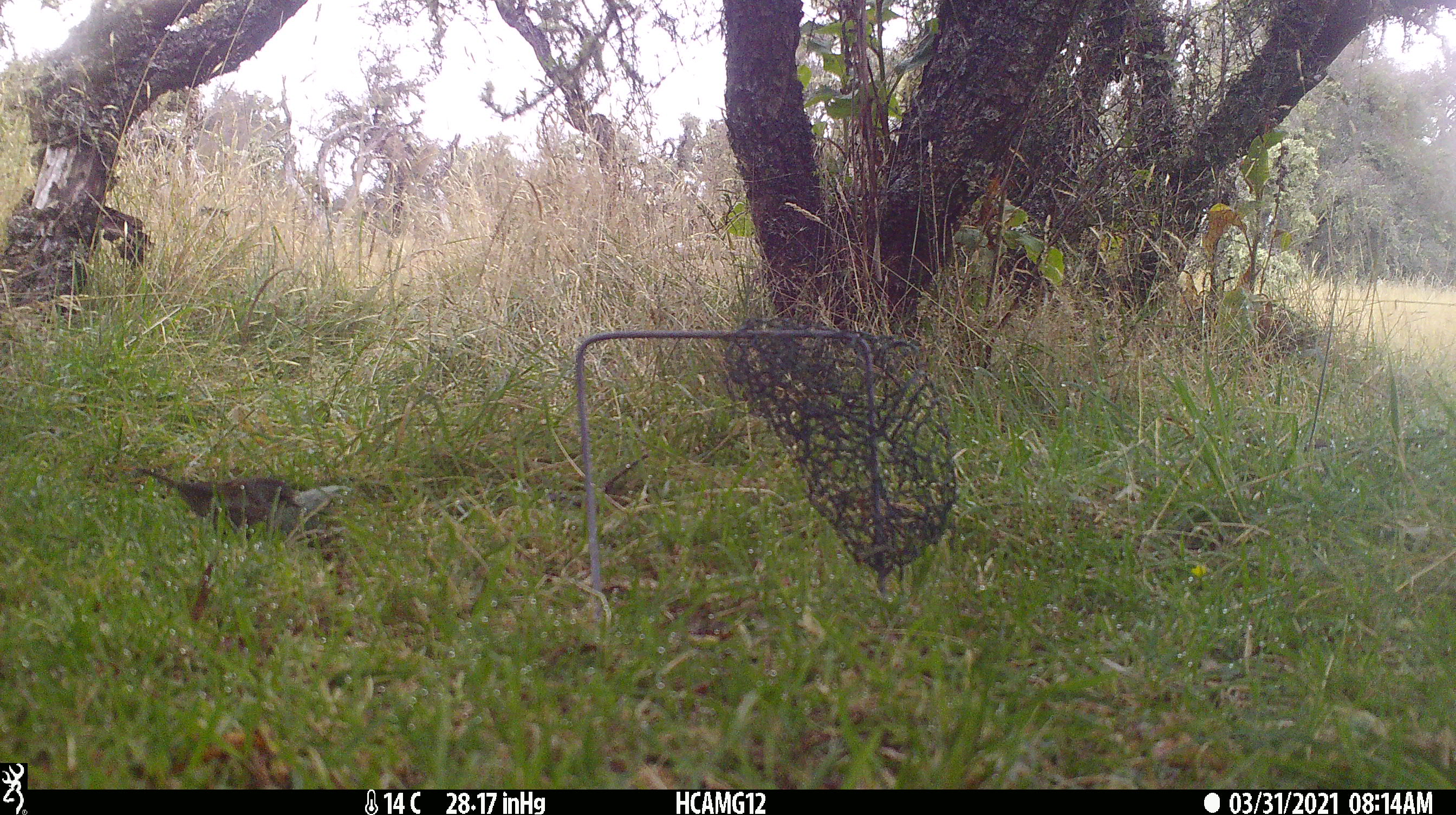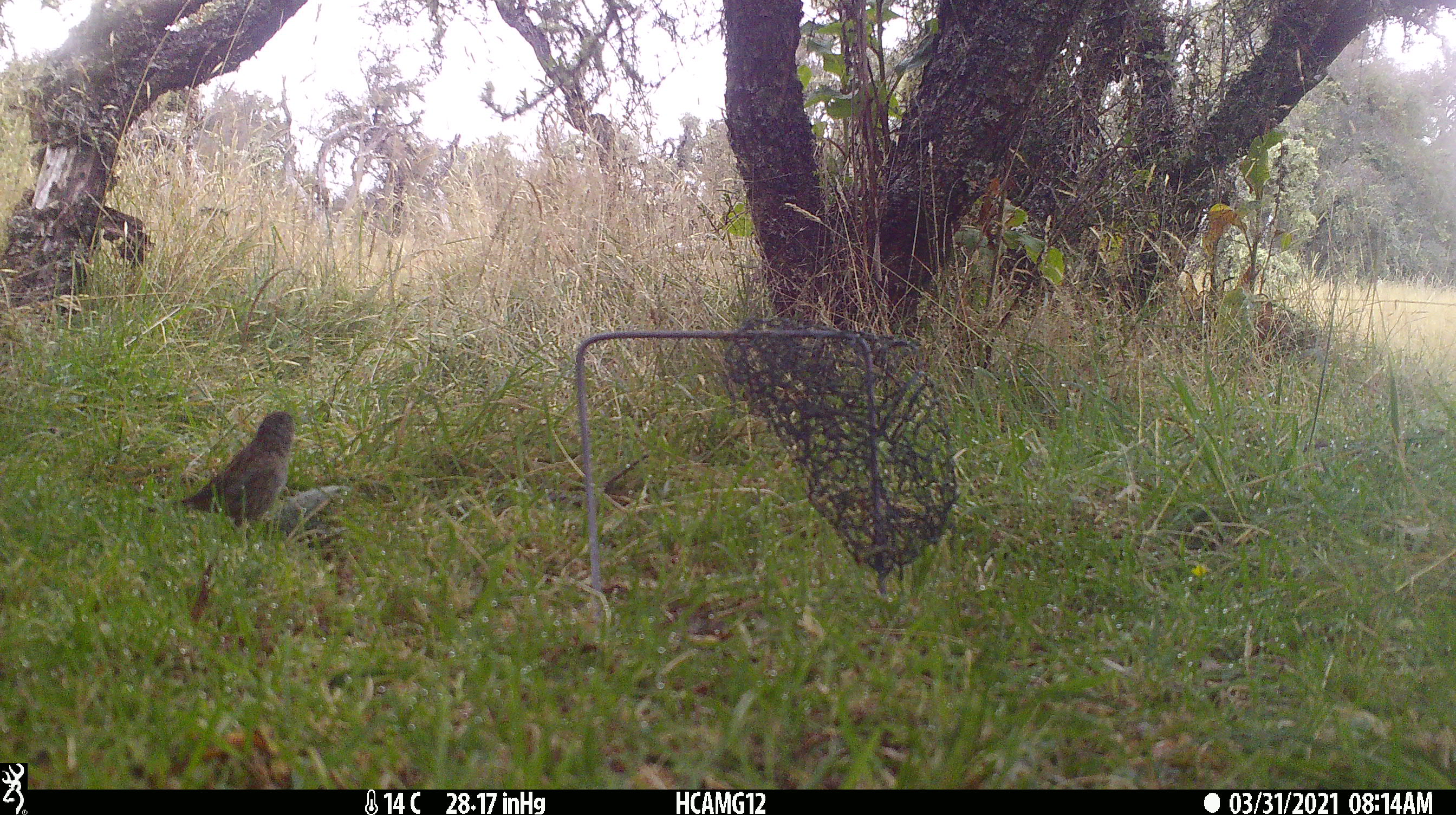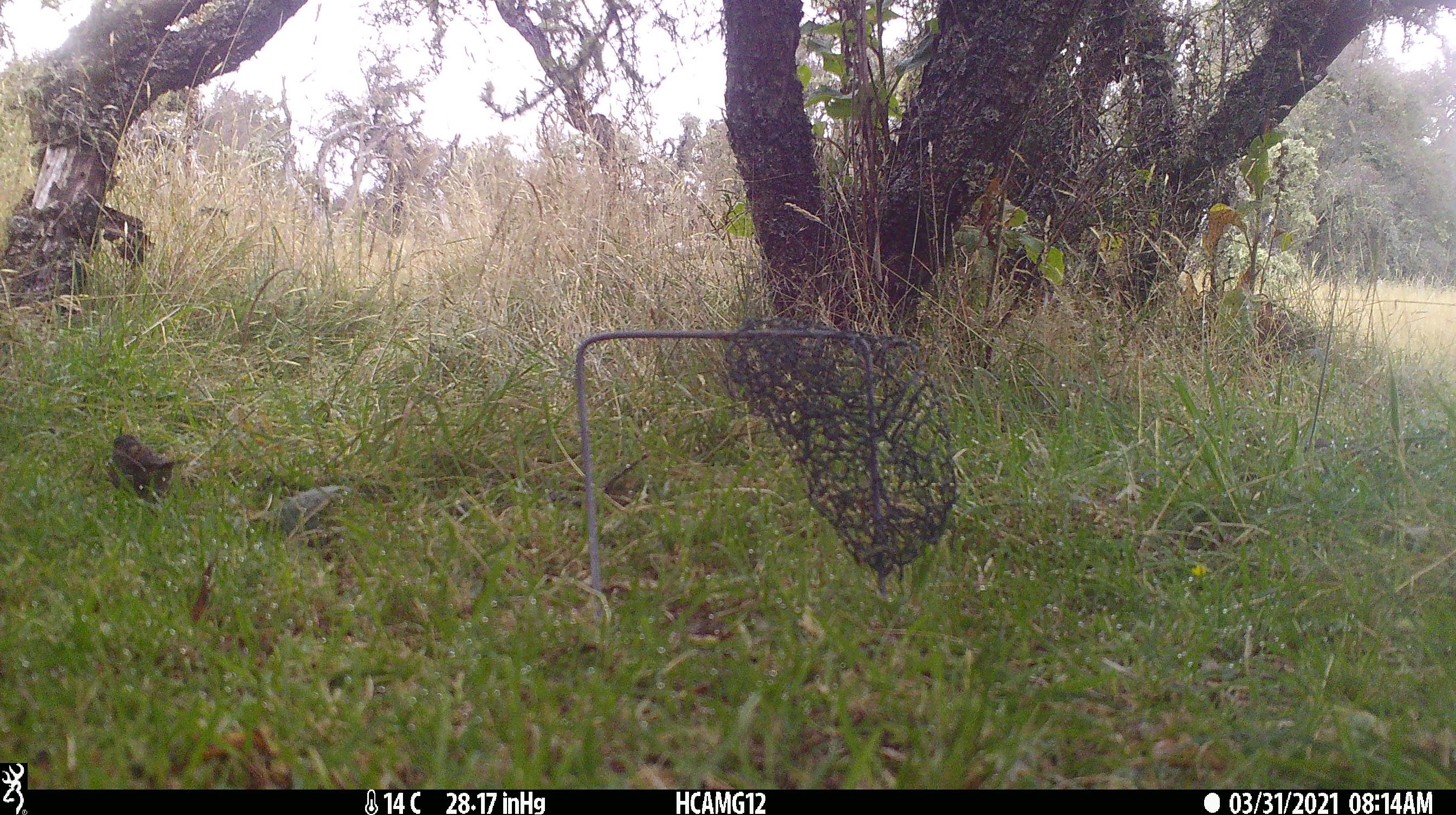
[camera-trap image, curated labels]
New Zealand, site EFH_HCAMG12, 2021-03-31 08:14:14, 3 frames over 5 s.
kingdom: Animalia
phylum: Chordata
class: Aves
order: Passeriformes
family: Prunellidae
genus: Prunella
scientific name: Prunella modularis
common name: dunnock